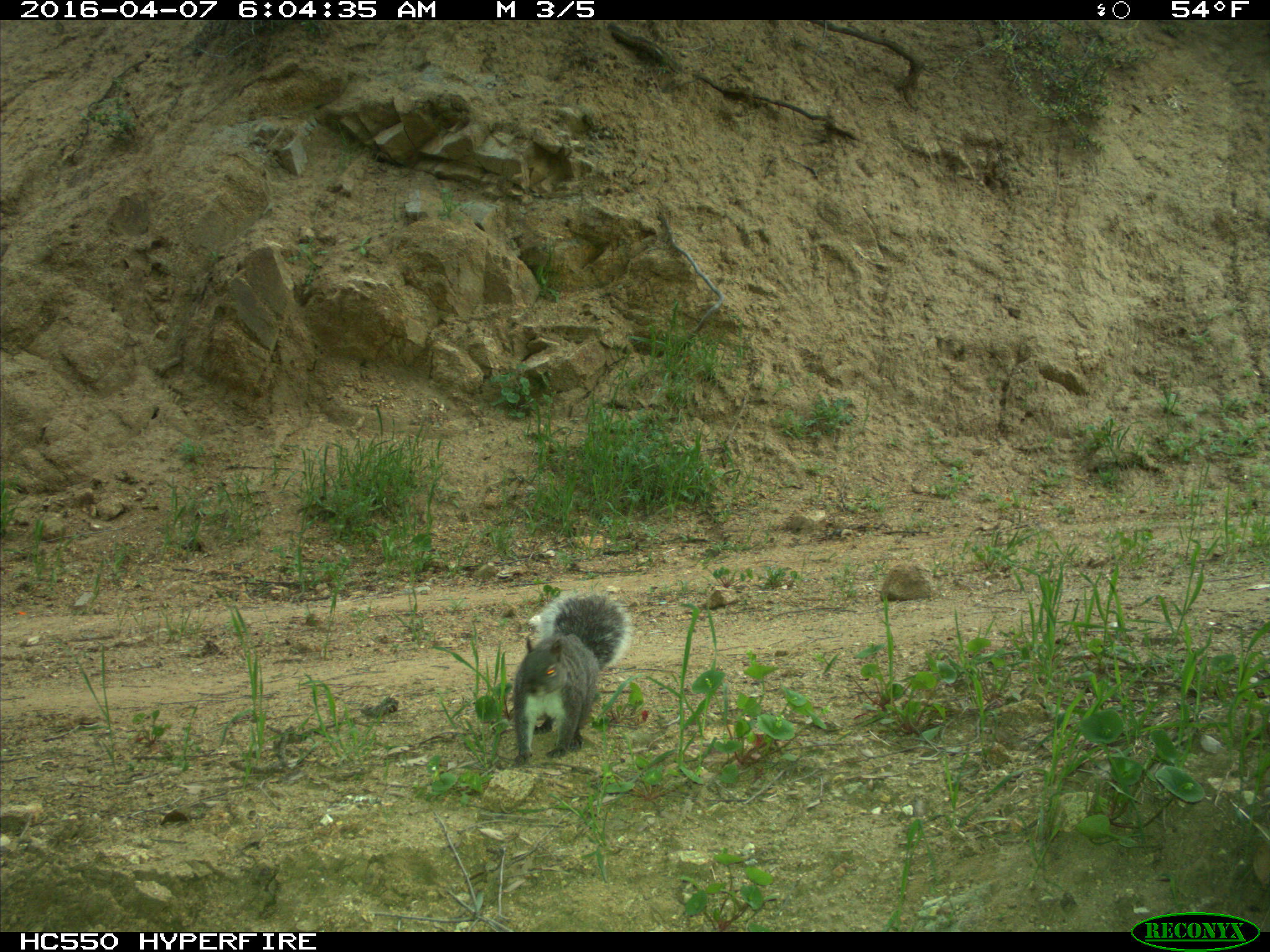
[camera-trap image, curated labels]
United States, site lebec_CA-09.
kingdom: Animalia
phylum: Chordata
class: Mammalia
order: Rodentia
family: Sciuridae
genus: Sciurus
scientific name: Sciurus carolinensis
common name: eastern gray squirrel